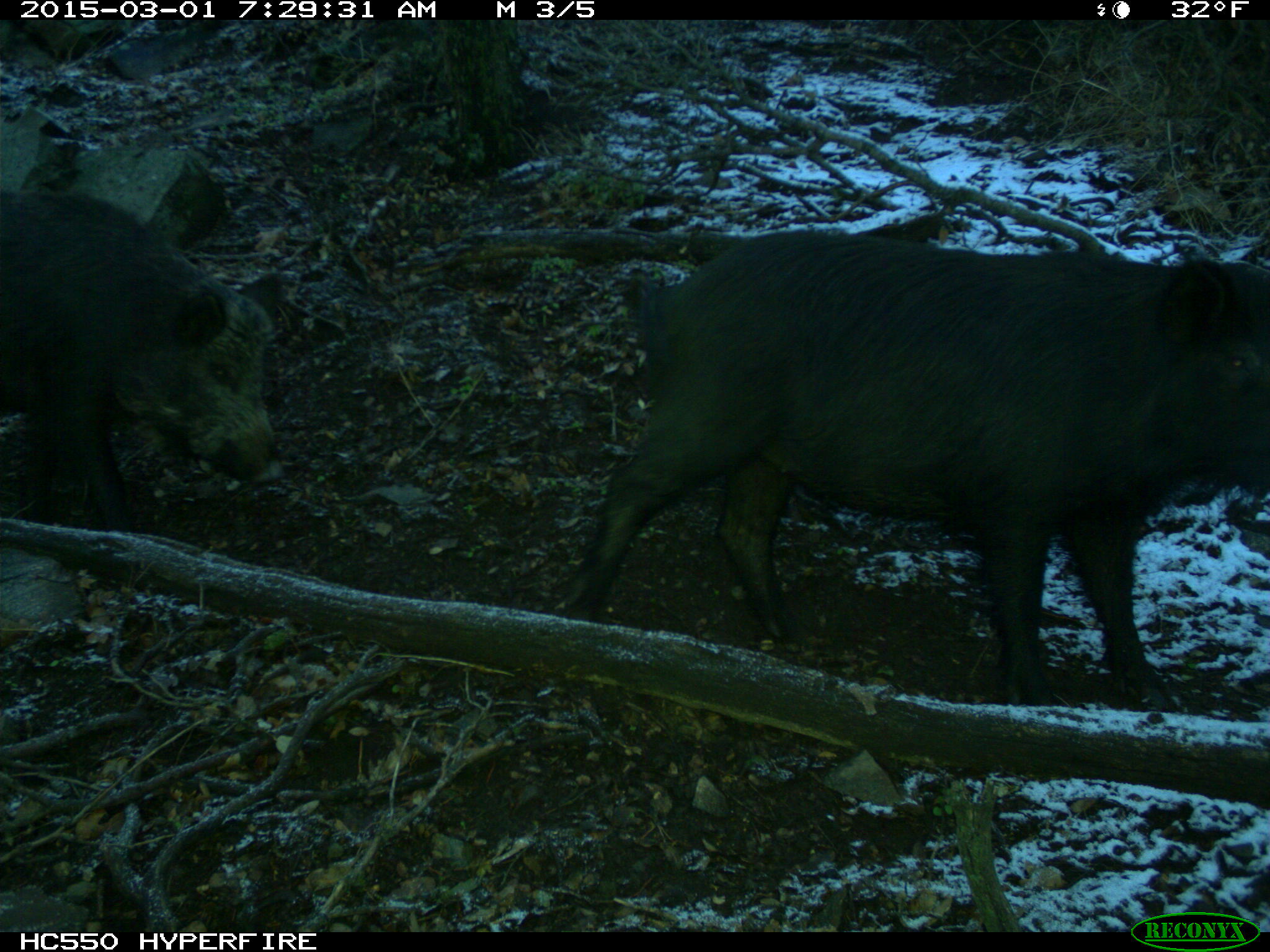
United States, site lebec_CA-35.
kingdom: Animalia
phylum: Chordata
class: Mammalia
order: Artiodactyla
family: Suidae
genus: Sus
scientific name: Sus scrofa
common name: wild boar